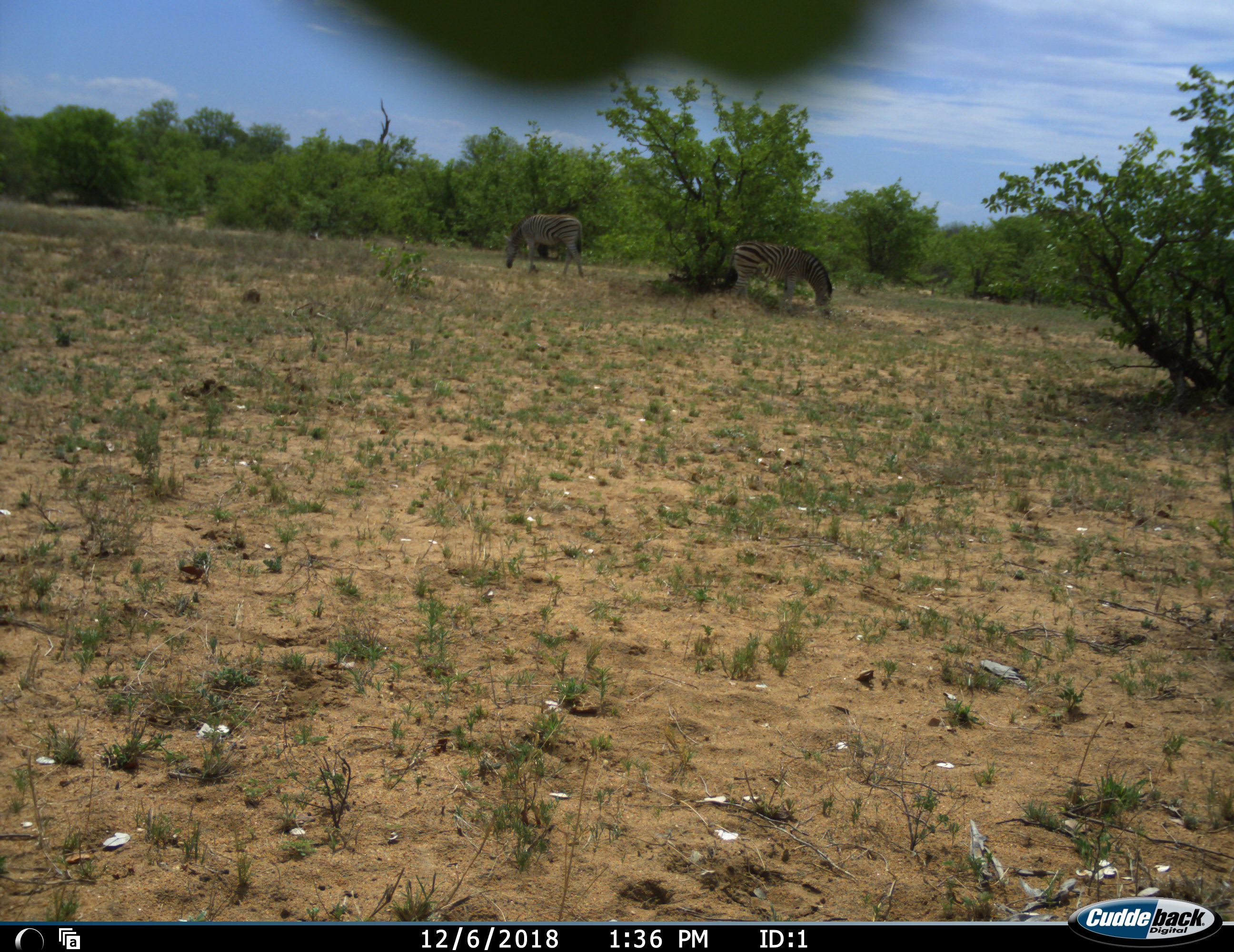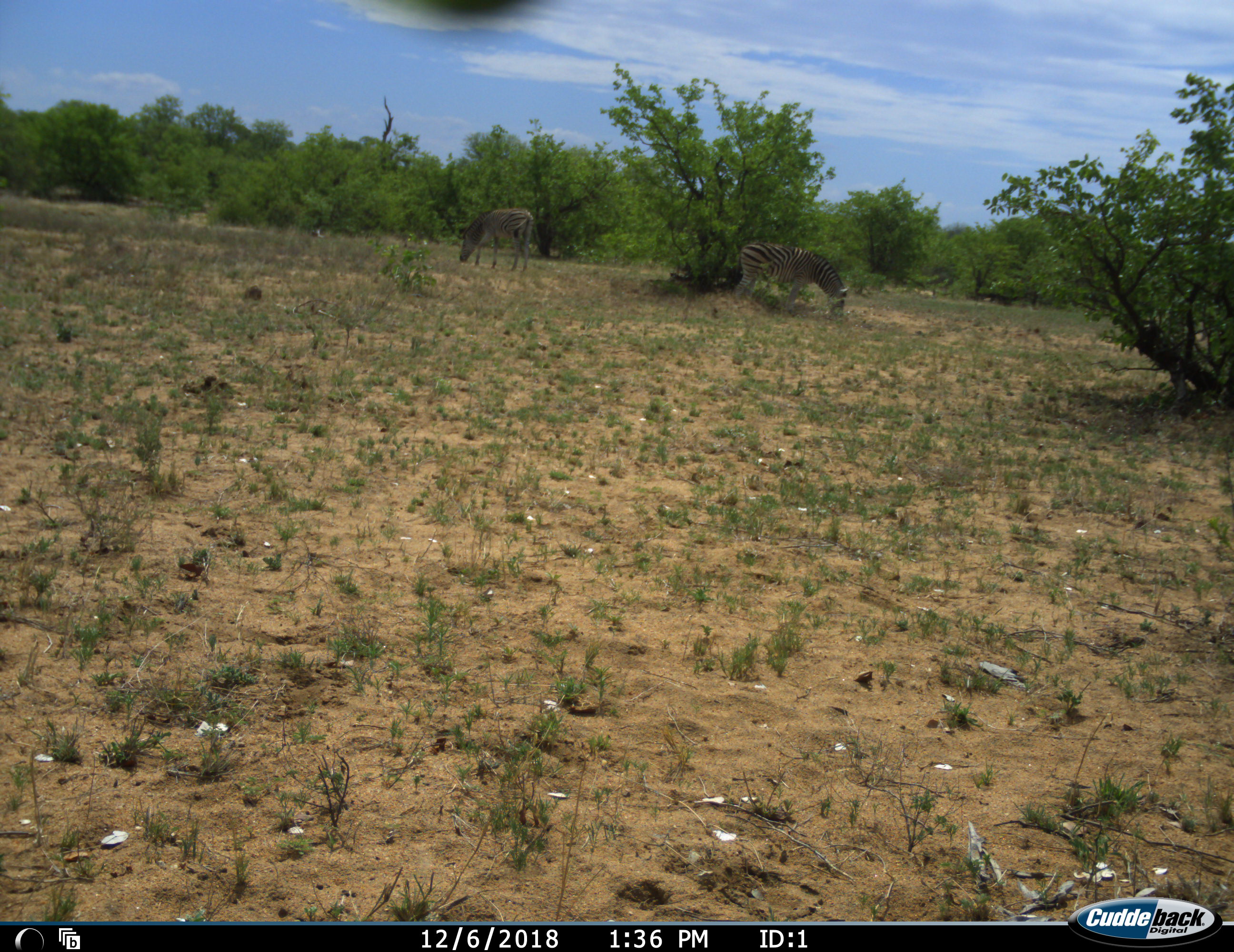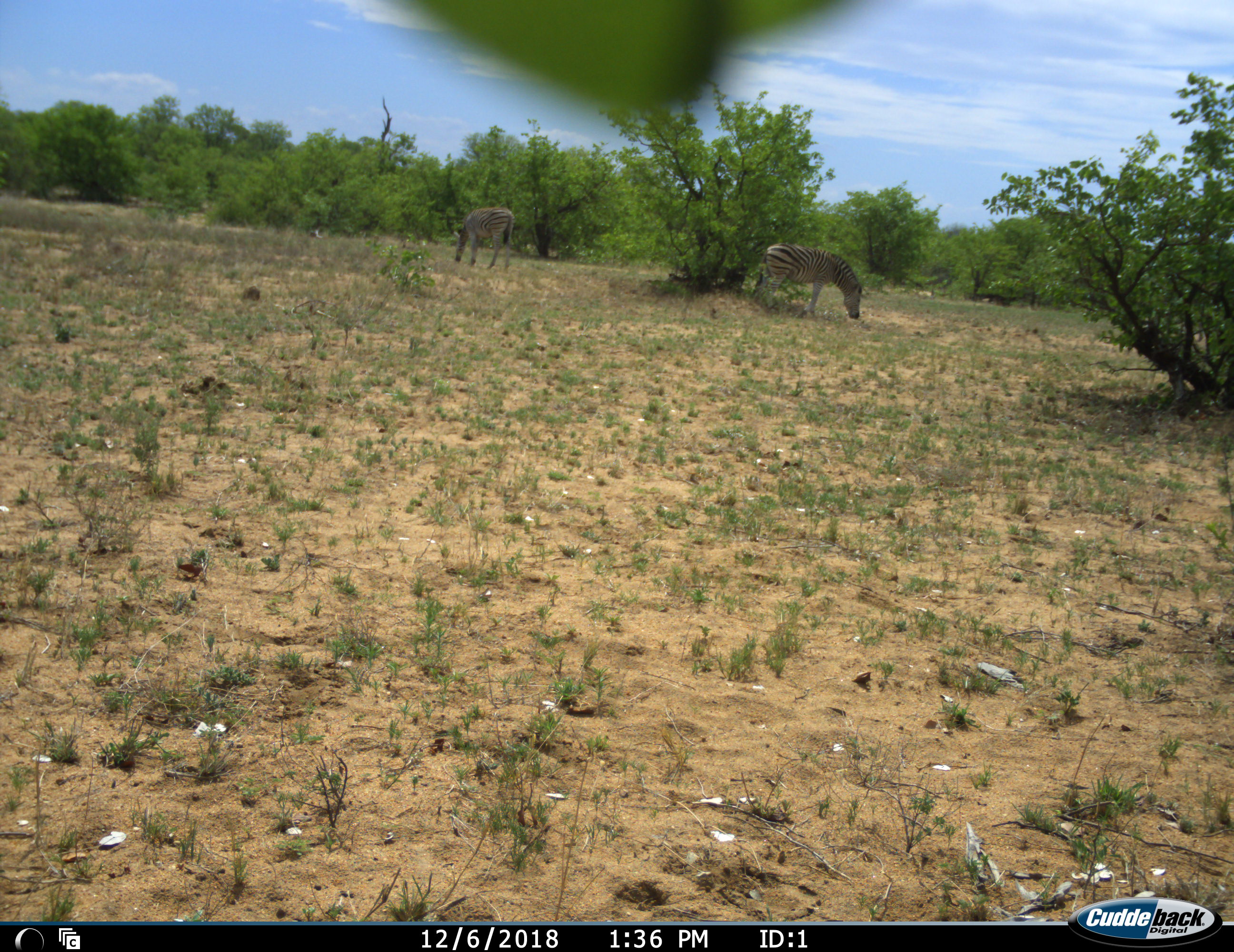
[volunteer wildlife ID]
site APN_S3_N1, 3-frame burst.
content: unidentified animal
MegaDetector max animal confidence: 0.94